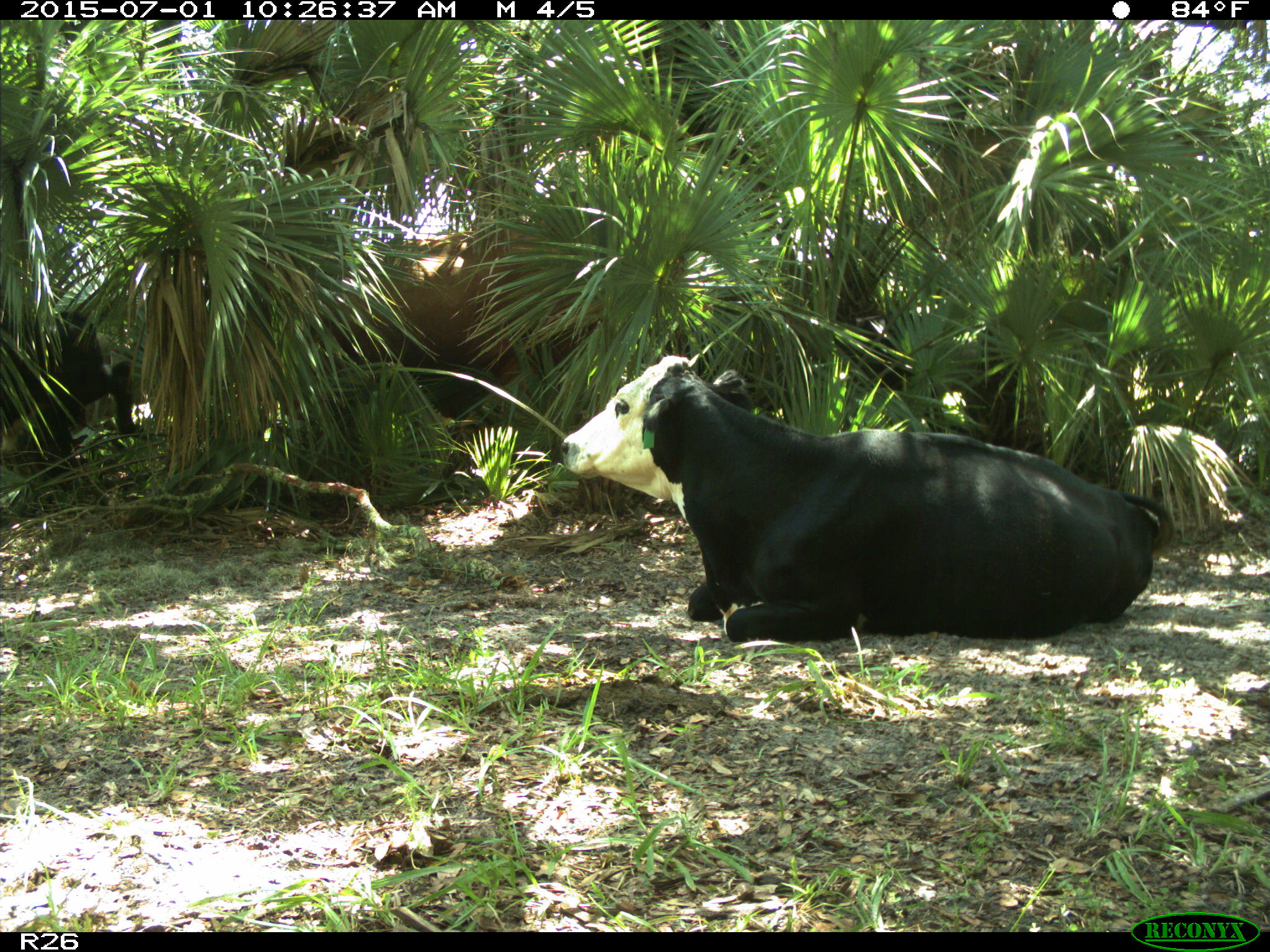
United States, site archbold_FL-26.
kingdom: Animalia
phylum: Chordata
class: Mammalia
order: Artiodactyla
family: Bovidae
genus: Bos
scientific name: Bos taurus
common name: domestic cow